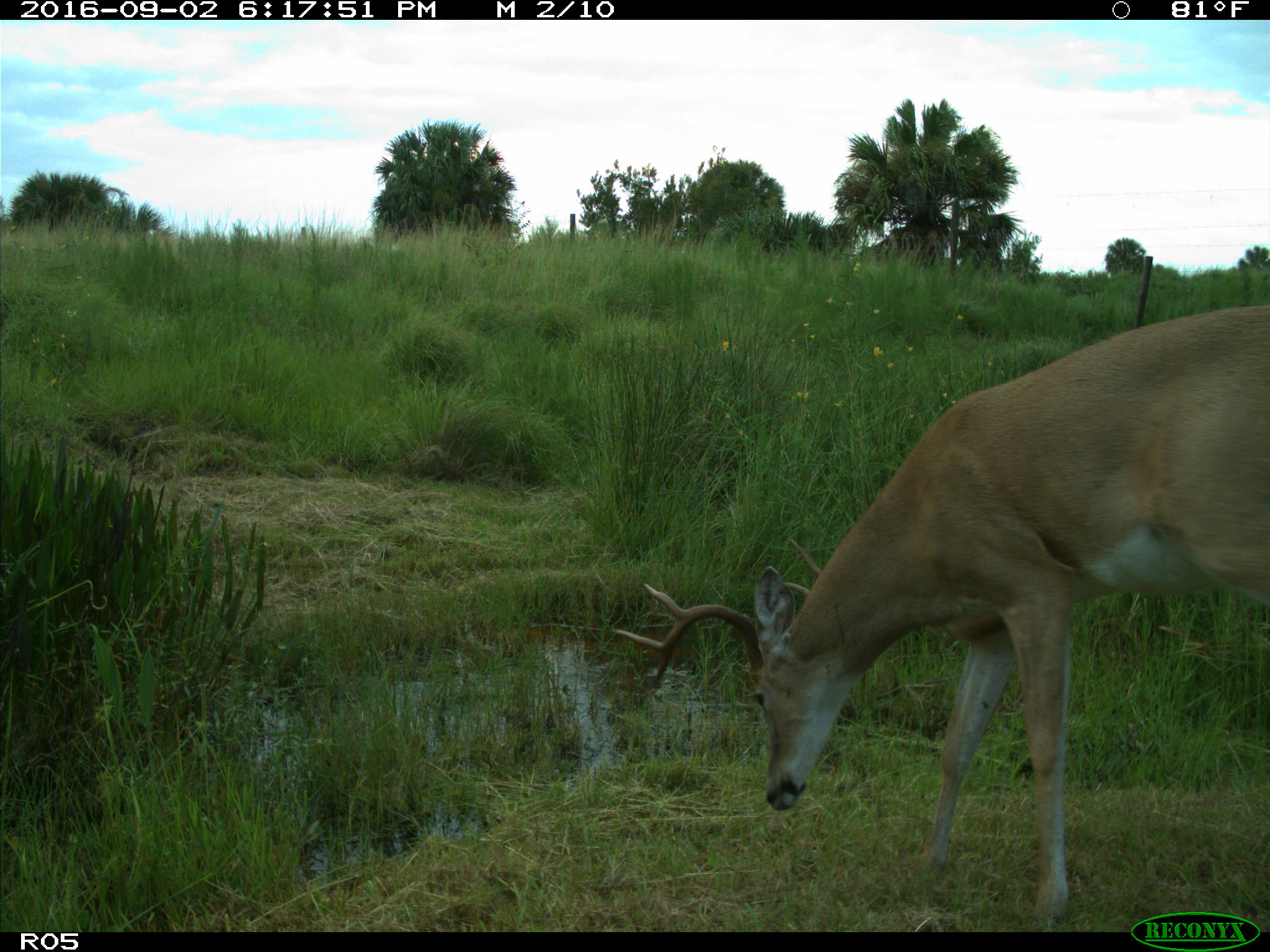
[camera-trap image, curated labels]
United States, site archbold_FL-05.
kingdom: Animalia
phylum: Chordata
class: Mammalia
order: Artiodactyla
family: Cervidae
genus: Odocoileus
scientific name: Odocoileus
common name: deer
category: unidentified deer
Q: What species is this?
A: Unidentified deer (deer) (Odocoileus).